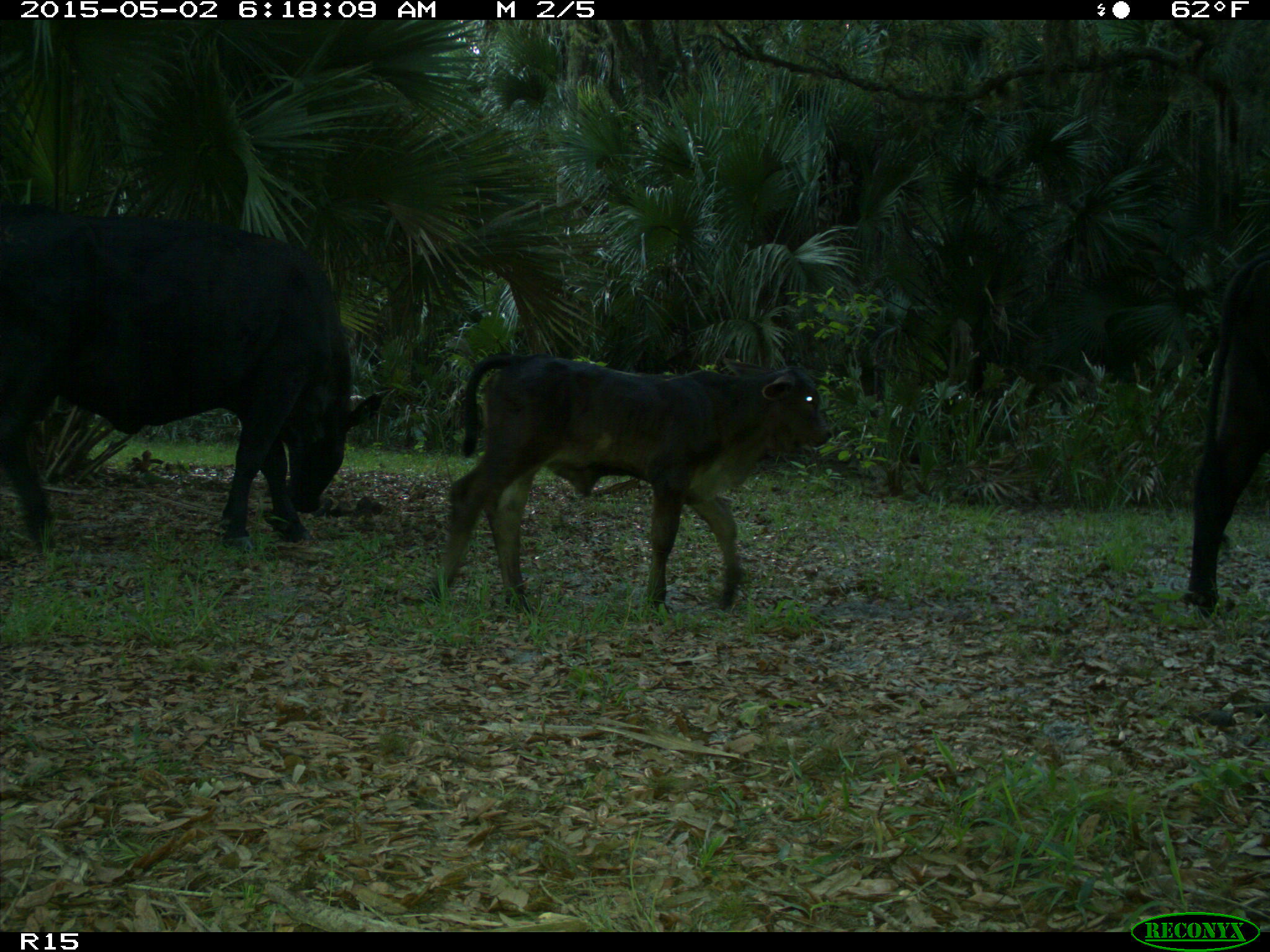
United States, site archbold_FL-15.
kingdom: Animalia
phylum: Chordata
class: Mammalia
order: Artiodactyla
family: Bovidae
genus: Bos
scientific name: Bos taurus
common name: domestic cow